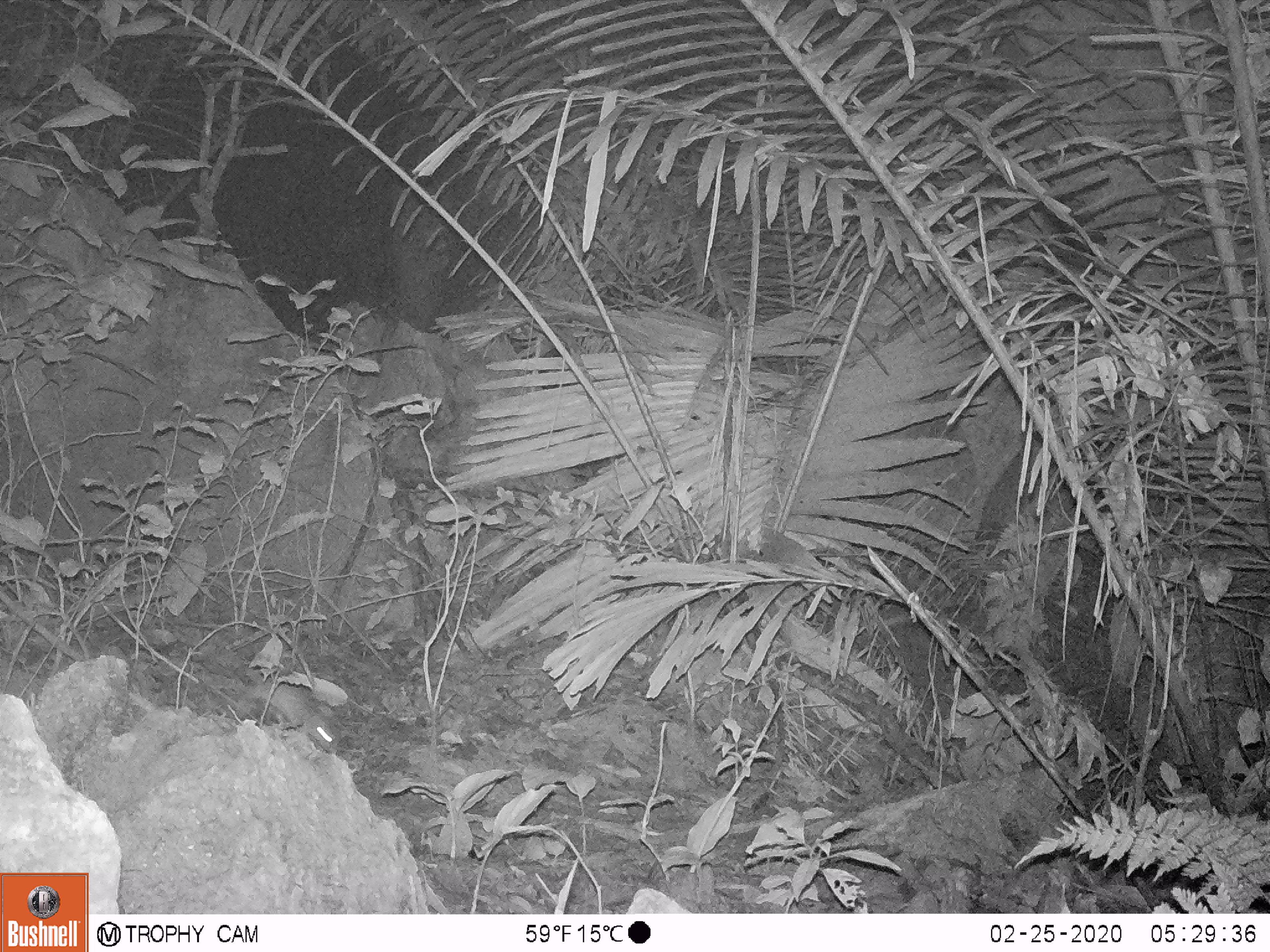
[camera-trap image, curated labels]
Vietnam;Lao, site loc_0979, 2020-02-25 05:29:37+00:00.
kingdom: Animalia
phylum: Chordata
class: Mammalia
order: Rodentia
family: Muridae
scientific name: Muridae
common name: old-world mice and rats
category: unidentified murid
Unidentified murid (old-world mice and rats) (Muridae). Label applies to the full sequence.